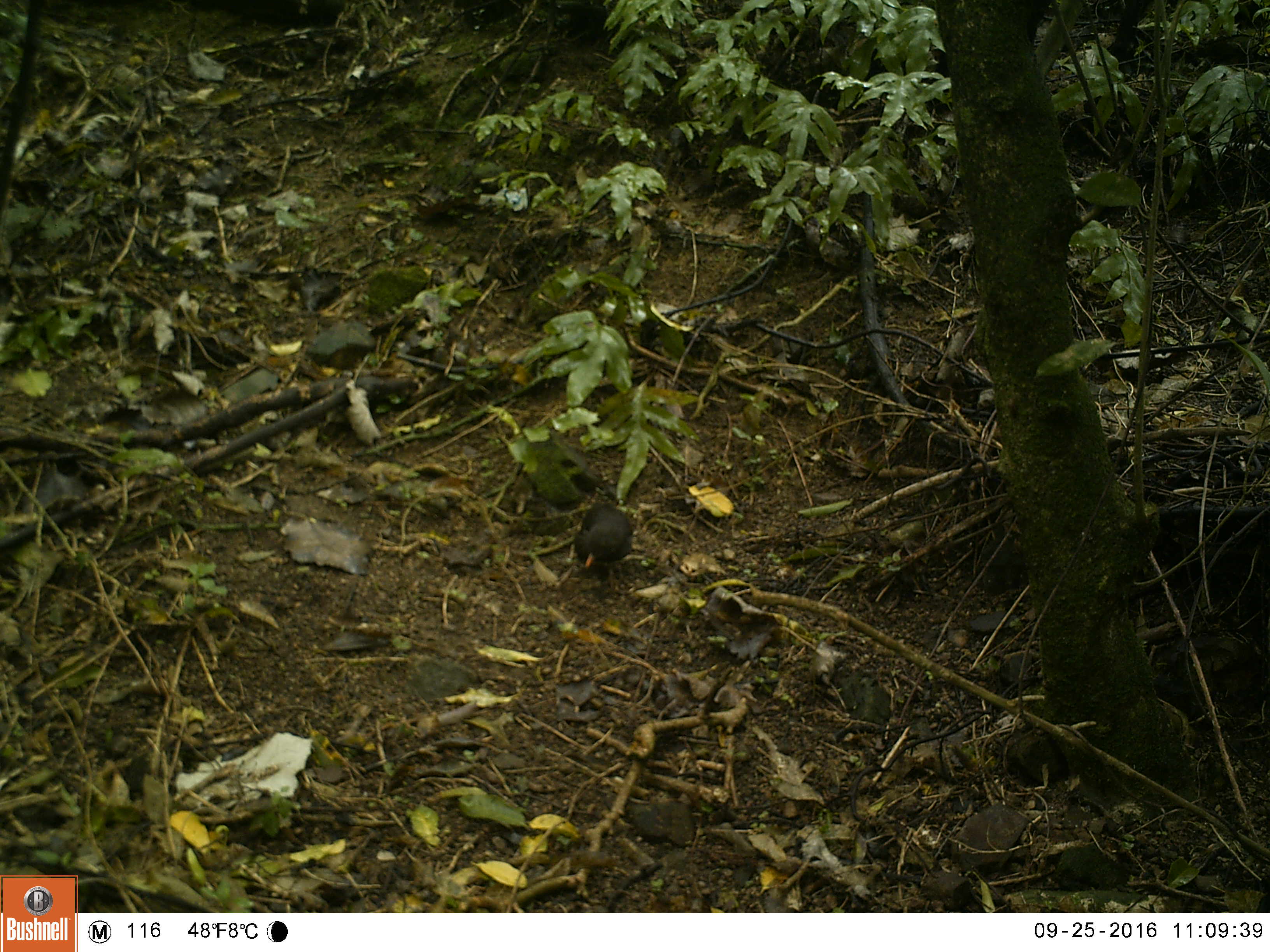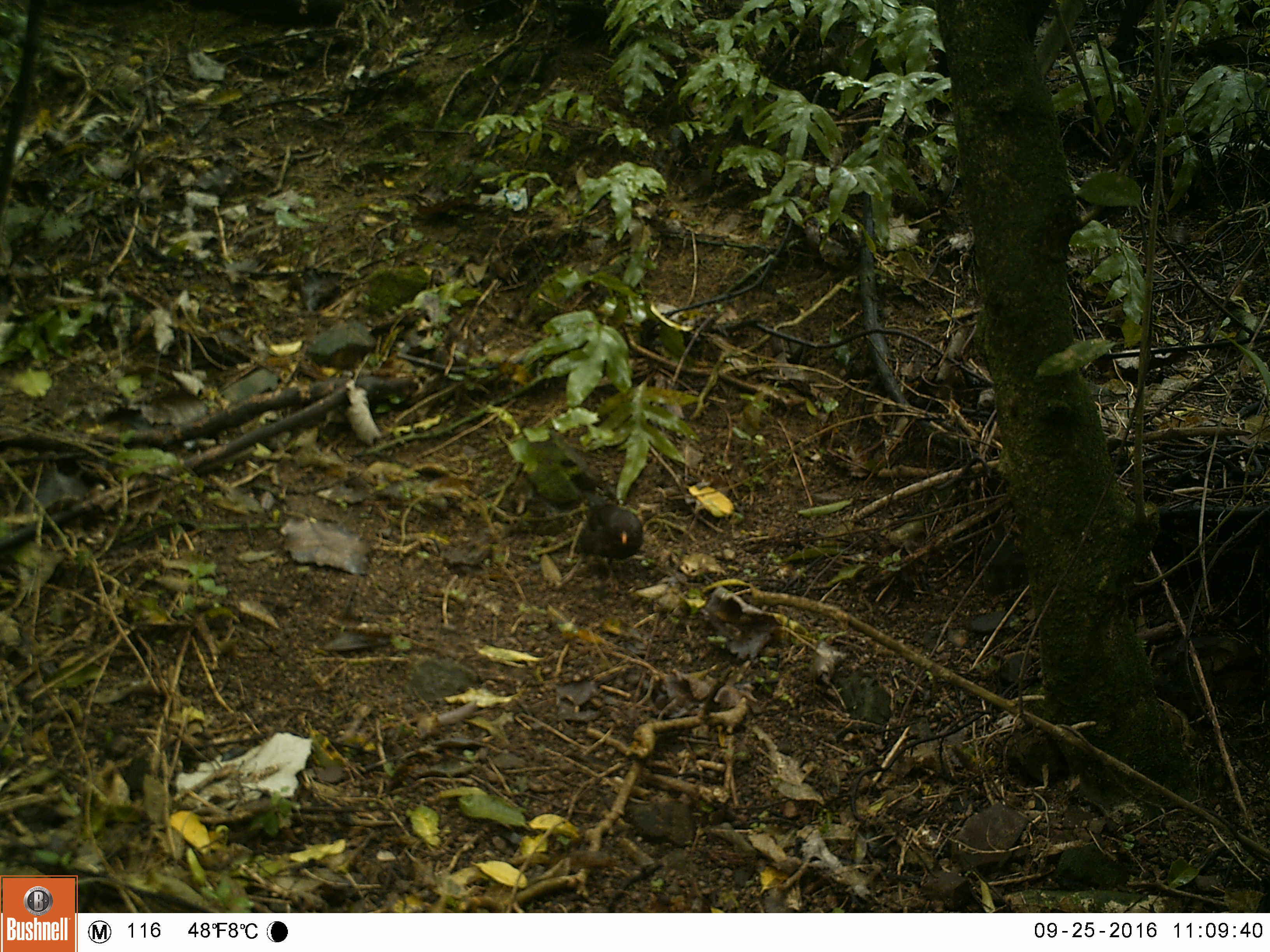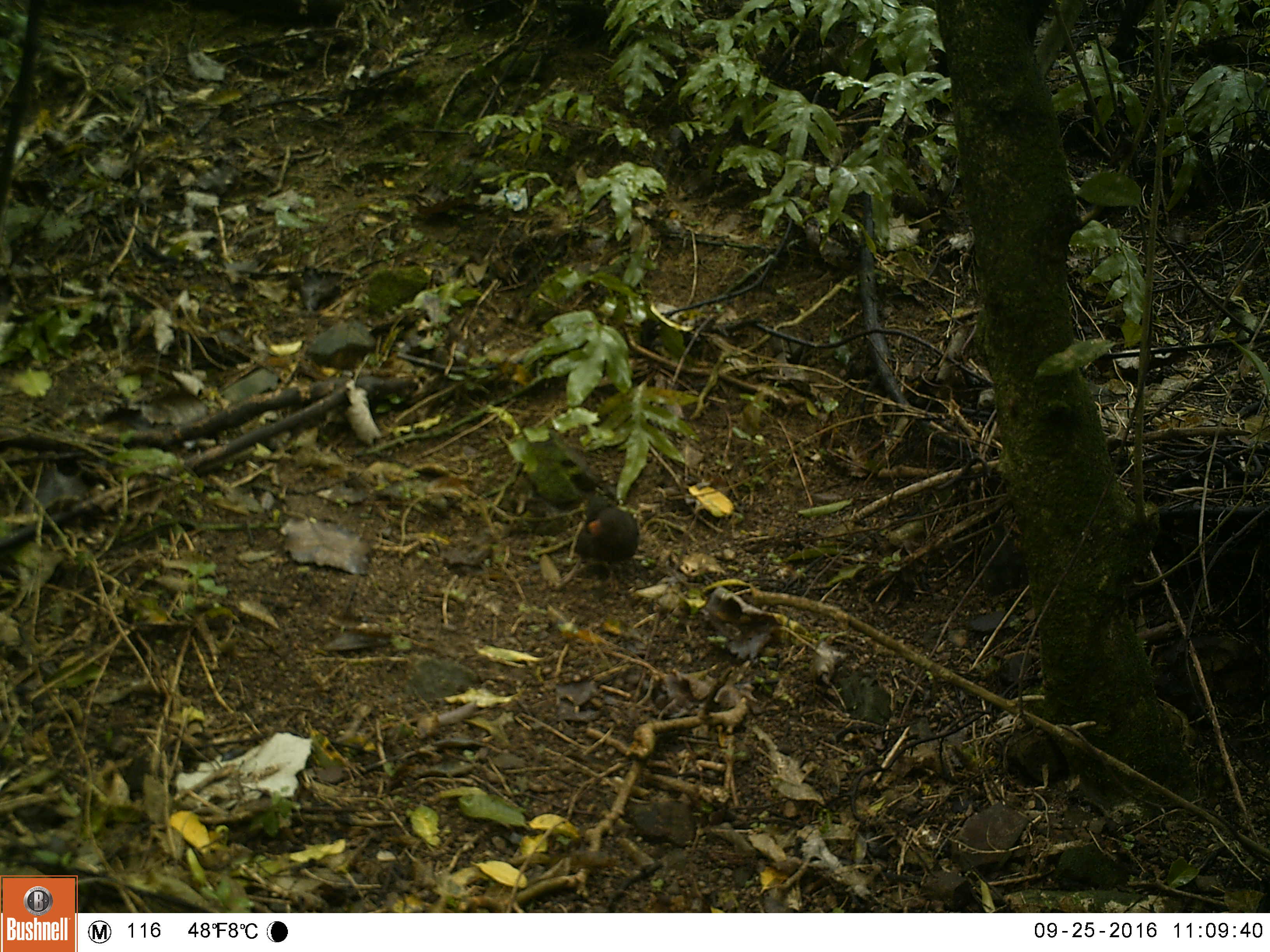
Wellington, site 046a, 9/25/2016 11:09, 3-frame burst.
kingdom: Animalia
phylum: Chordata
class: Aves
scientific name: Aves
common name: bird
Bird (Aves).